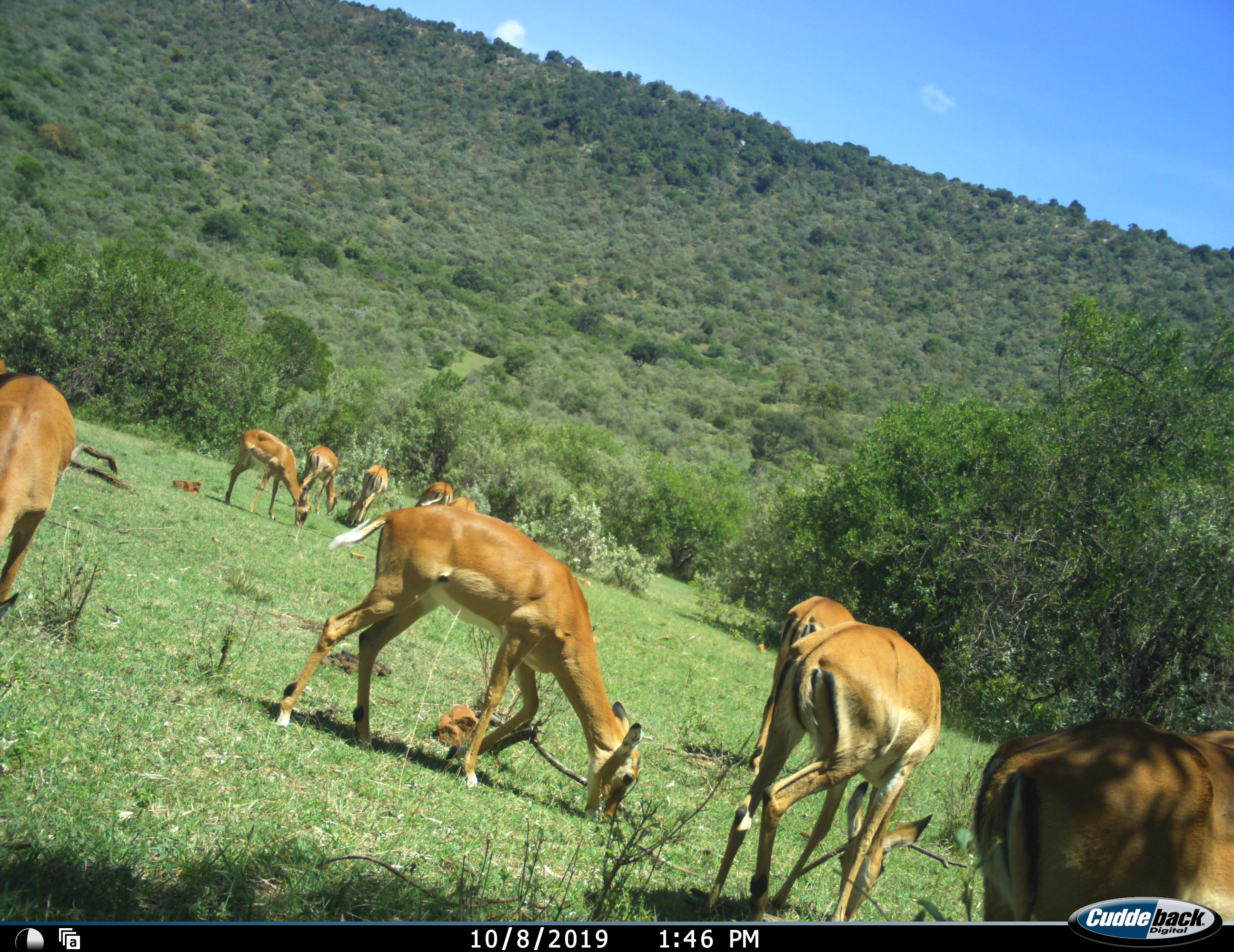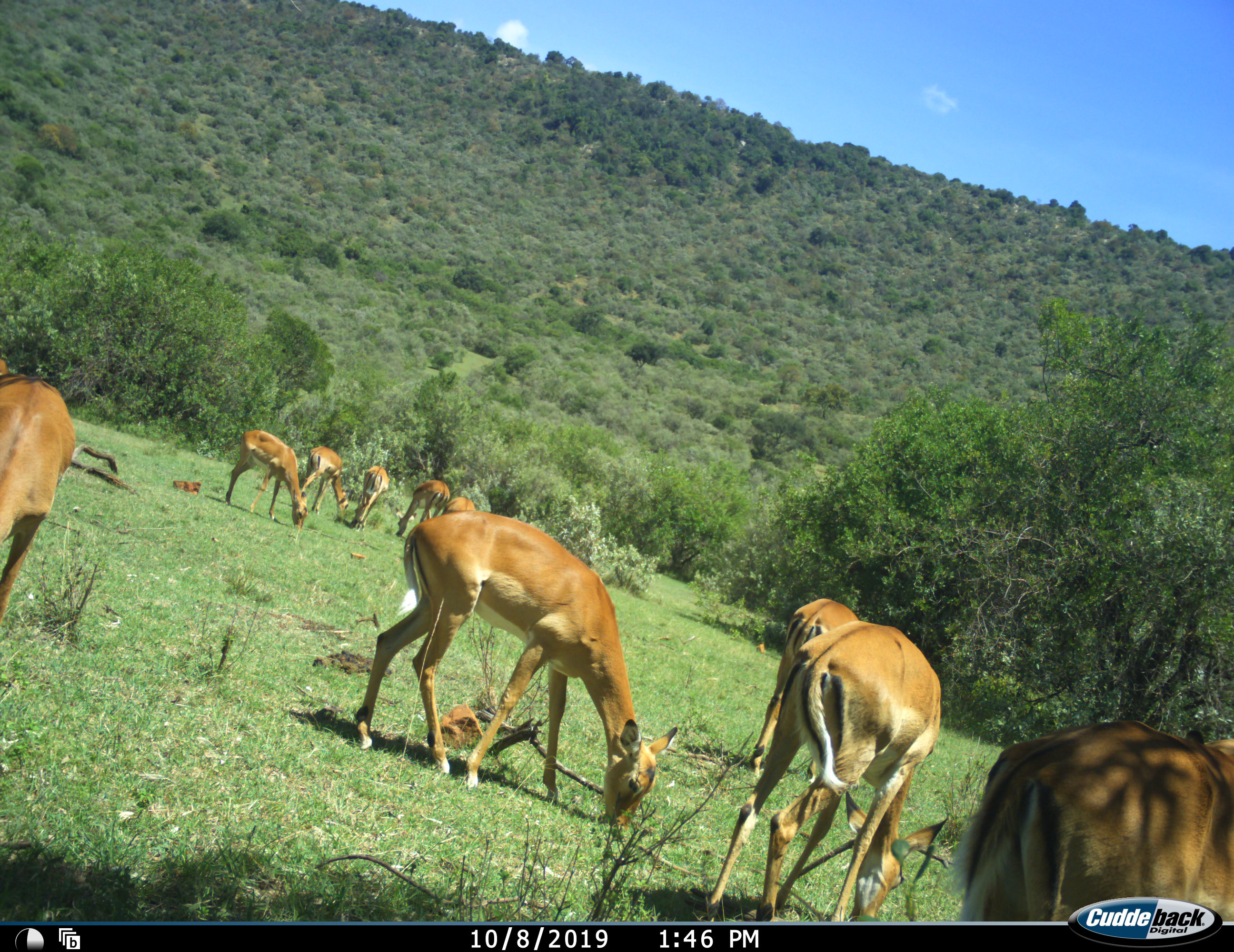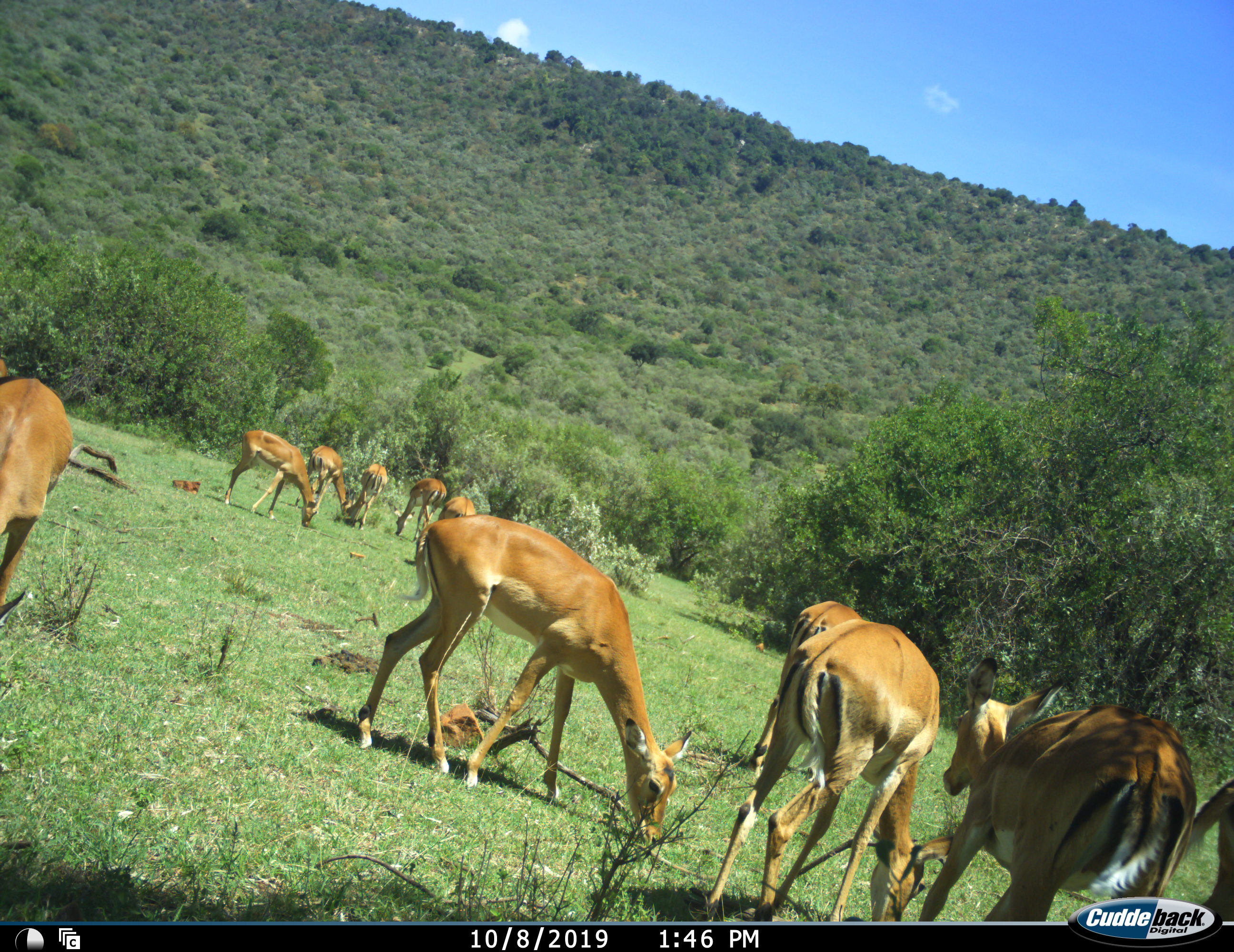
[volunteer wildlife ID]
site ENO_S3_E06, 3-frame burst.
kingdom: Animalia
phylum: Chordata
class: Mammalia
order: Artiodactyla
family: Bovidae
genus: Aepyceros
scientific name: Aepyceros melampus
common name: impala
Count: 10.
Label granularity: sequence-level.